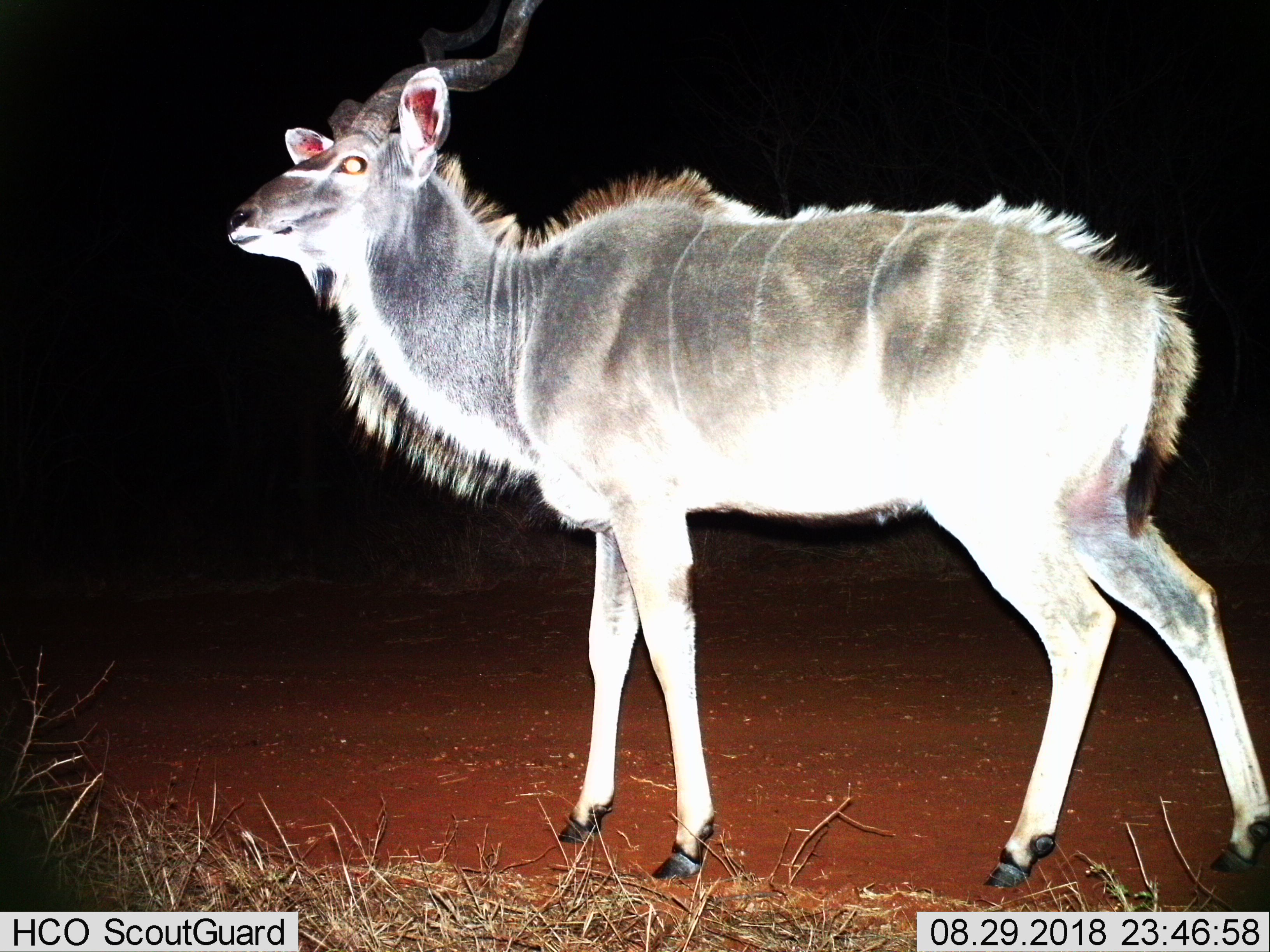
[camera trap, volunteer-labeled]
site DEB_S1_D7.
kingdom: Animalia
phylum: Chordata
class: Mammalia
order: Artiodactyla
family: Bovidae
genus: Tragelaphus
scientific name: Tragelaphus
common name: kudu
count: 1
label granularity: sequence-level